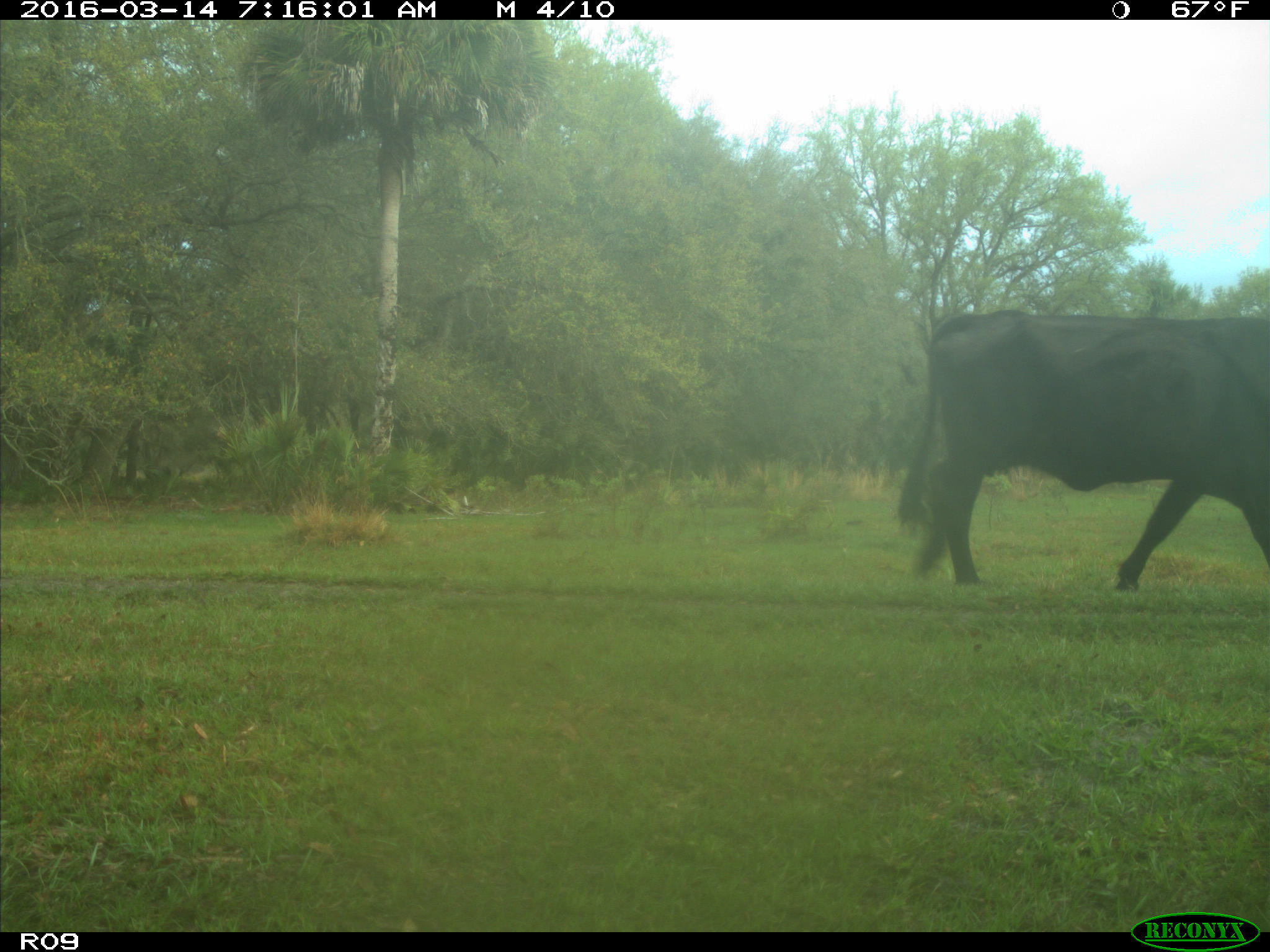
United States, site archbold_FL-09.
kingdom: Animalia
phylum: Chordata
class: Mammalia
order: Artiodactyla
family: Bovidae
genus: Bos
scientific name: Bos taurus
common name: domestic cow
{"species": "Bos taurus (domestic cow)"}